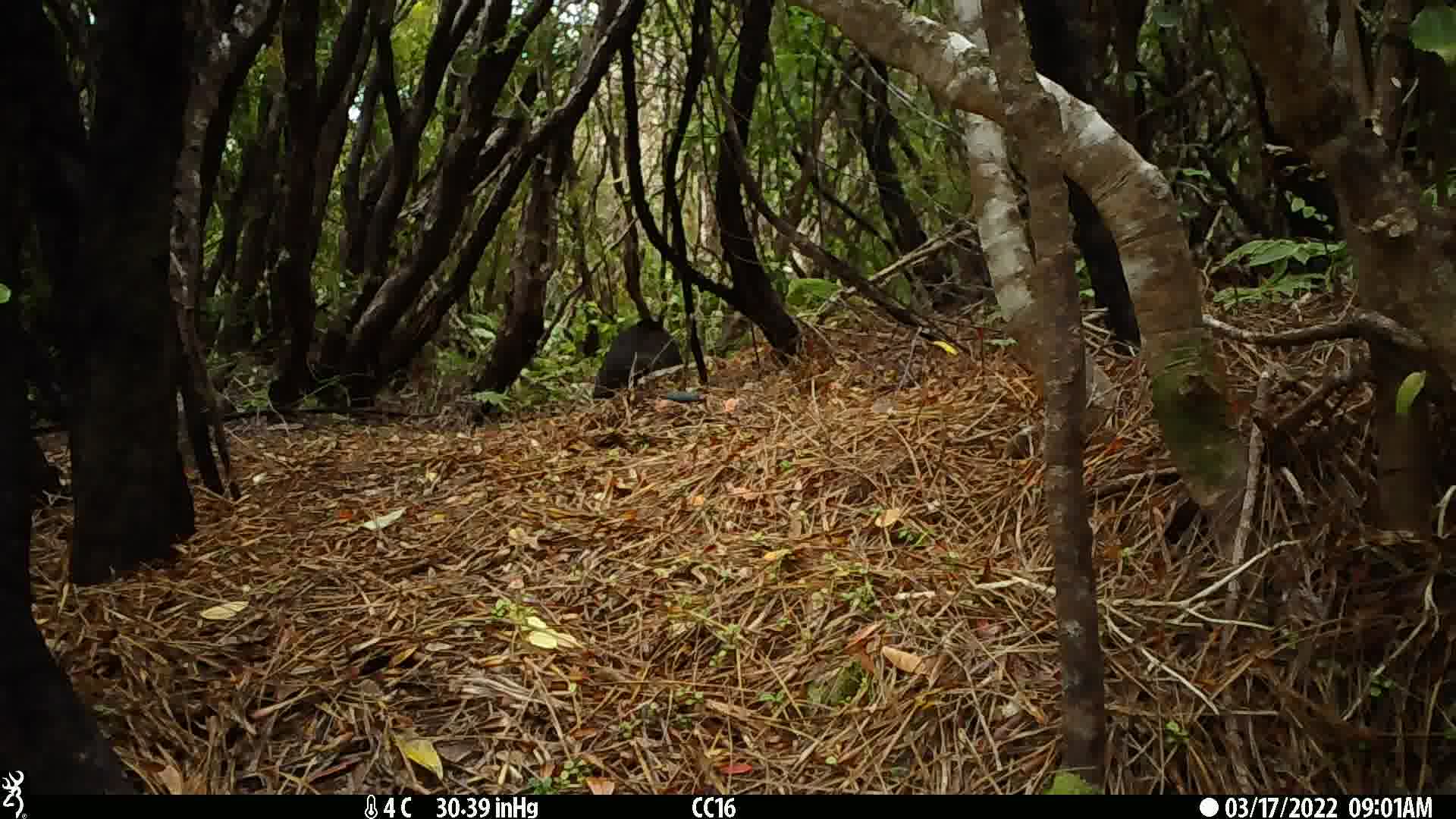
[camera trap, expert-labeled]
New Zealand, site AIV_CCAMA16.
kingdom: Animalia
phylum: Chordata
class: Mammalia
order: Artiodactyla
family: Suidae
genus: Sus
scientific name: Sus scrofa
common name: pig